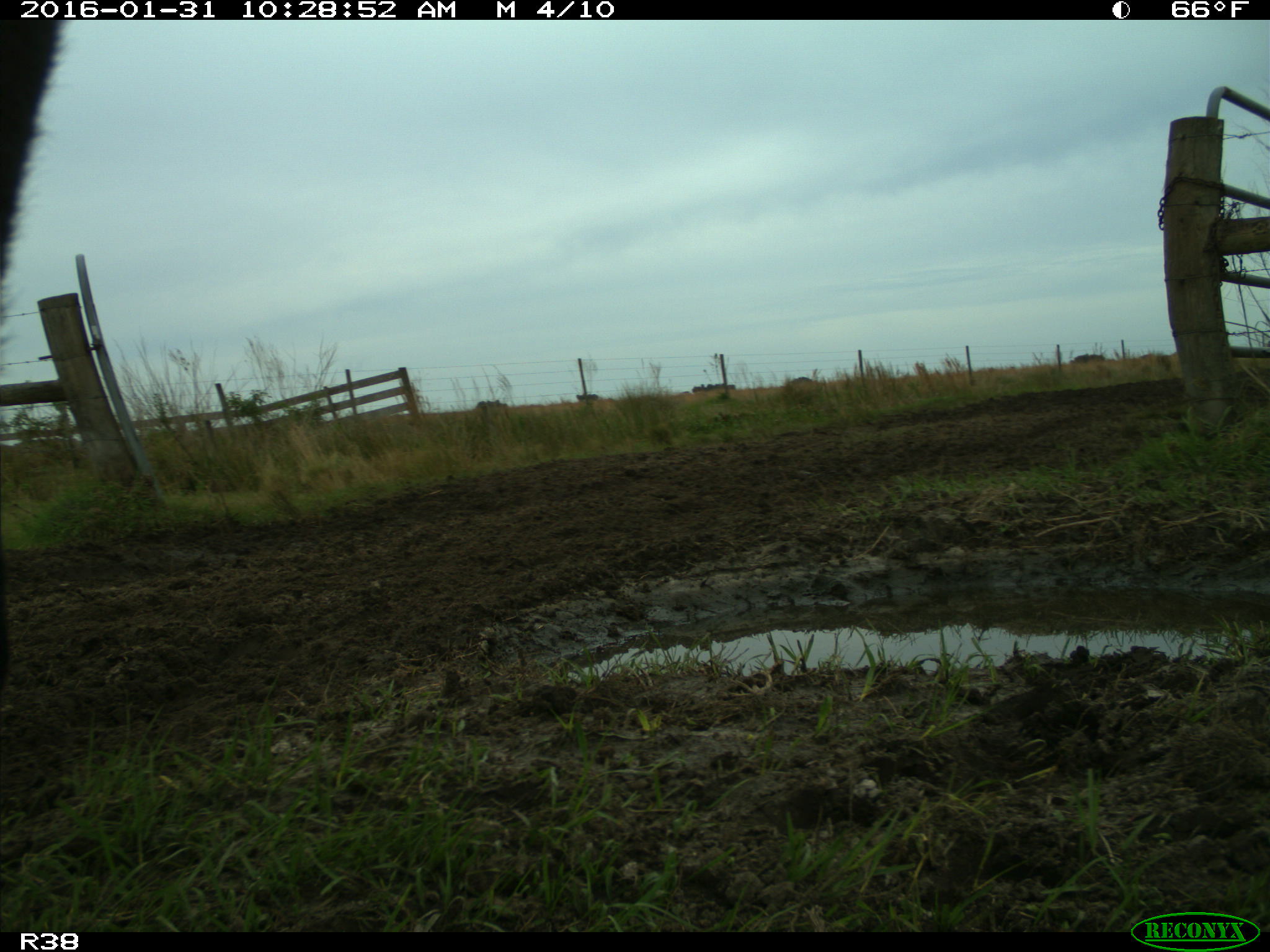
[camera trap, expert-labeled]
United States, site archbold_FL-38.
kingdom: Animalia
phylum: Chordata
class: Mammalia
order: Artiodactyla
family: Bovidae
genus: Bos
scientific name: Bos taurus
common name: domestic cow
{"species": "Bos taurus (domestic cow)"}